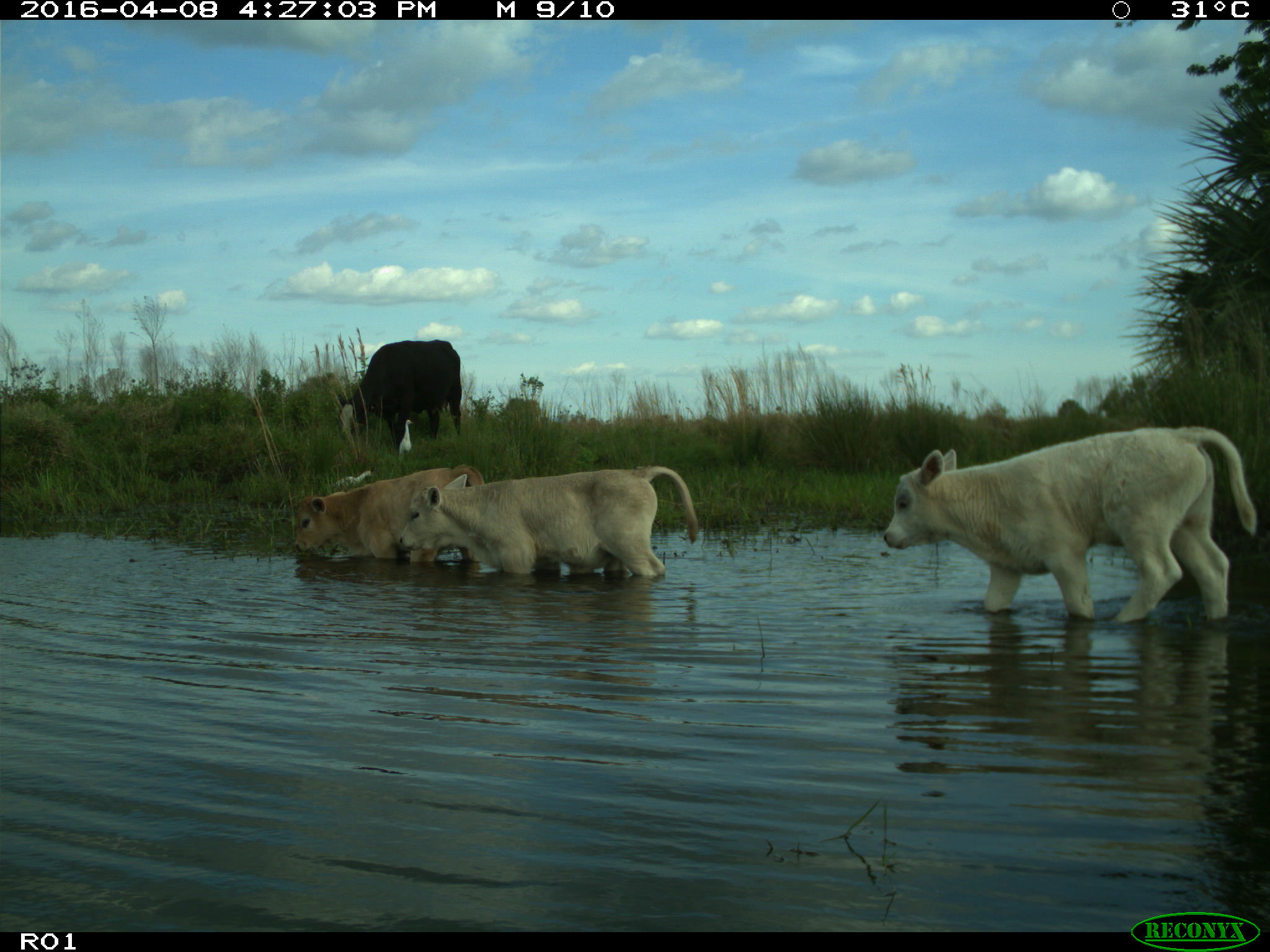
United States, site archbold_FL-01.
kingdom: Animalia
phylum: Chordata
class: Mammalia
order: Artiodactyla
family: Bovidae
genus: Bos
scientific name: Bos taurus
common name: domestic cow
Bos taurus (domestic cow).